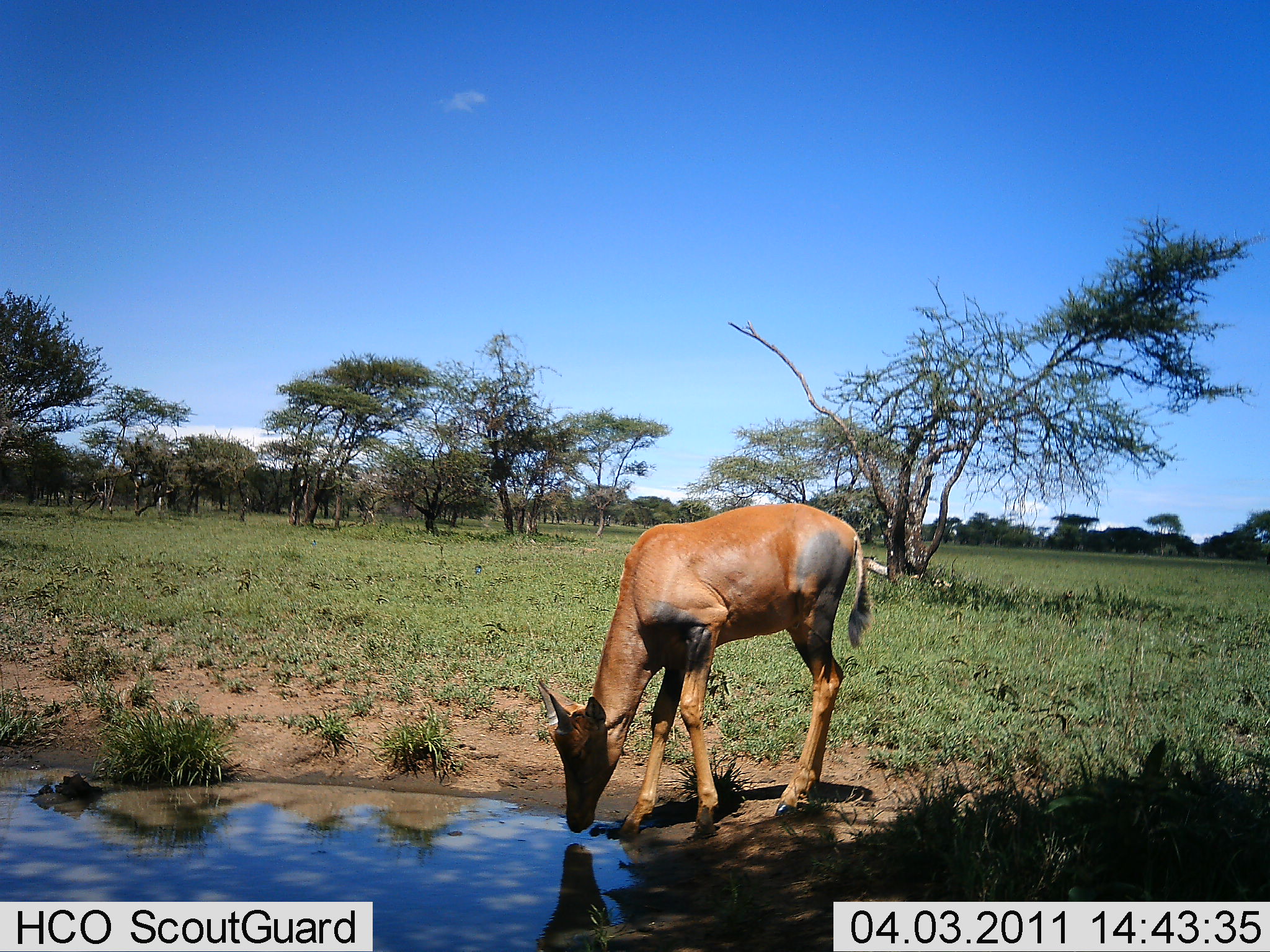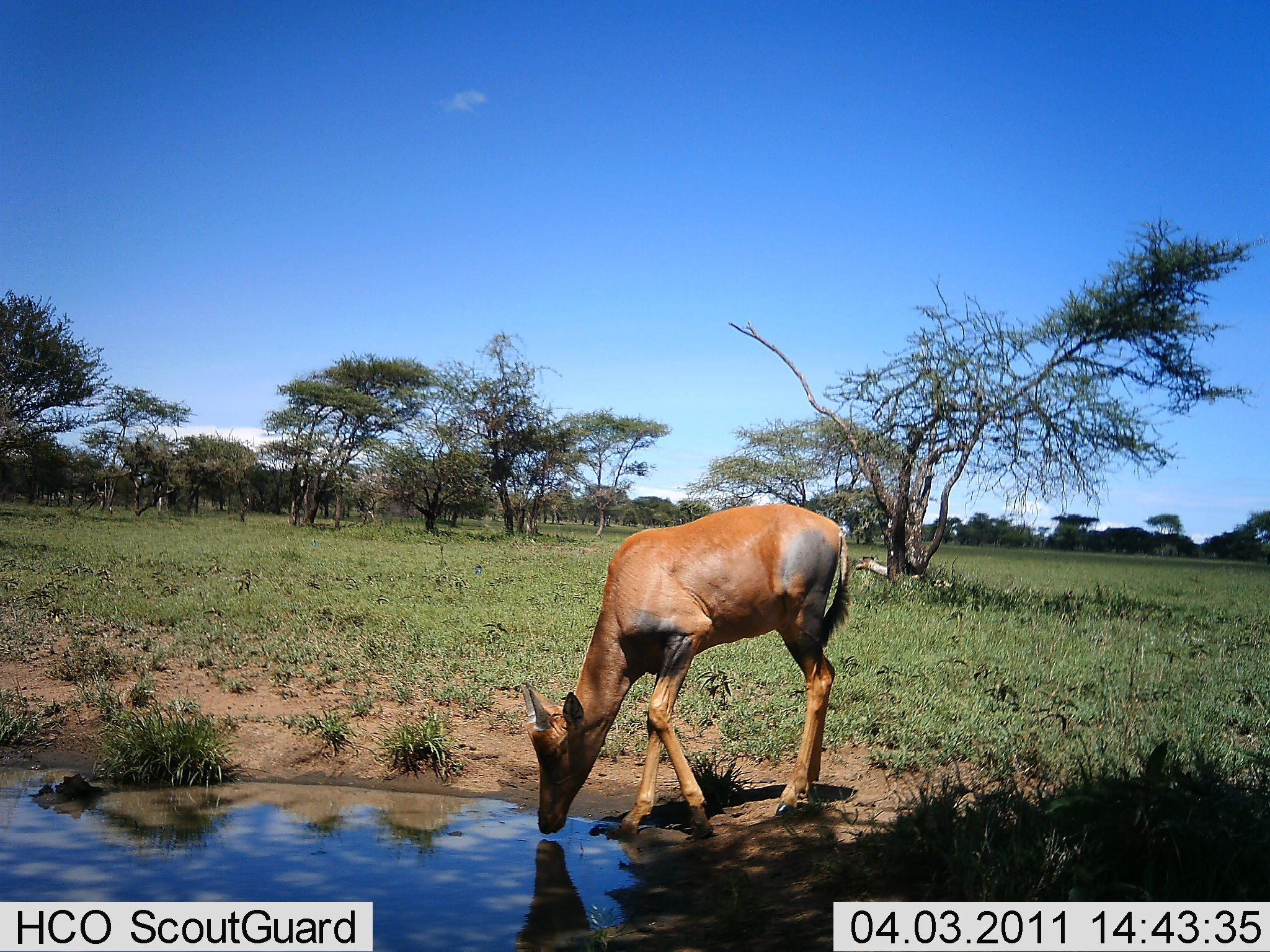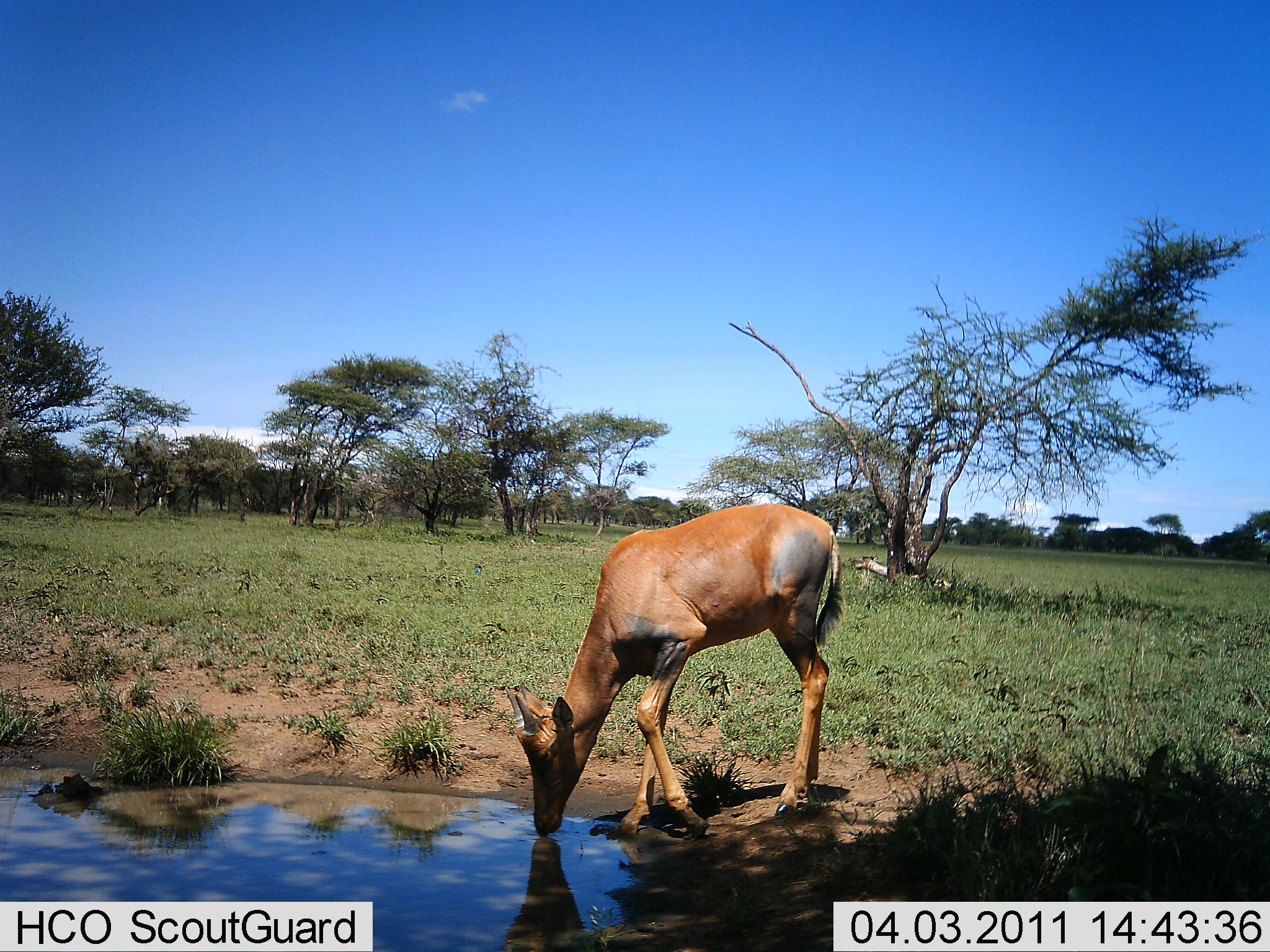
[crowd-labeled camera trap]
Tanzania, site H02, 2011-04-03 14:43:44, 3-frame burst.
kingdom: Animalia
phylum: Chordata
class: Mammalia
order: Artiodactyla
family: Bovidae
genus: Damaliscus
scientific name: Damaliscus lunatus jimela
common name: topi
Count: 1.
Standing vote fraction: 9%.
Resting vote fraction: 18%.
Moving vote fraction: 0%.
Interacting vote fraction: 9%.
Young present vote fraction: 9%.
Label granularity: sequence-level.